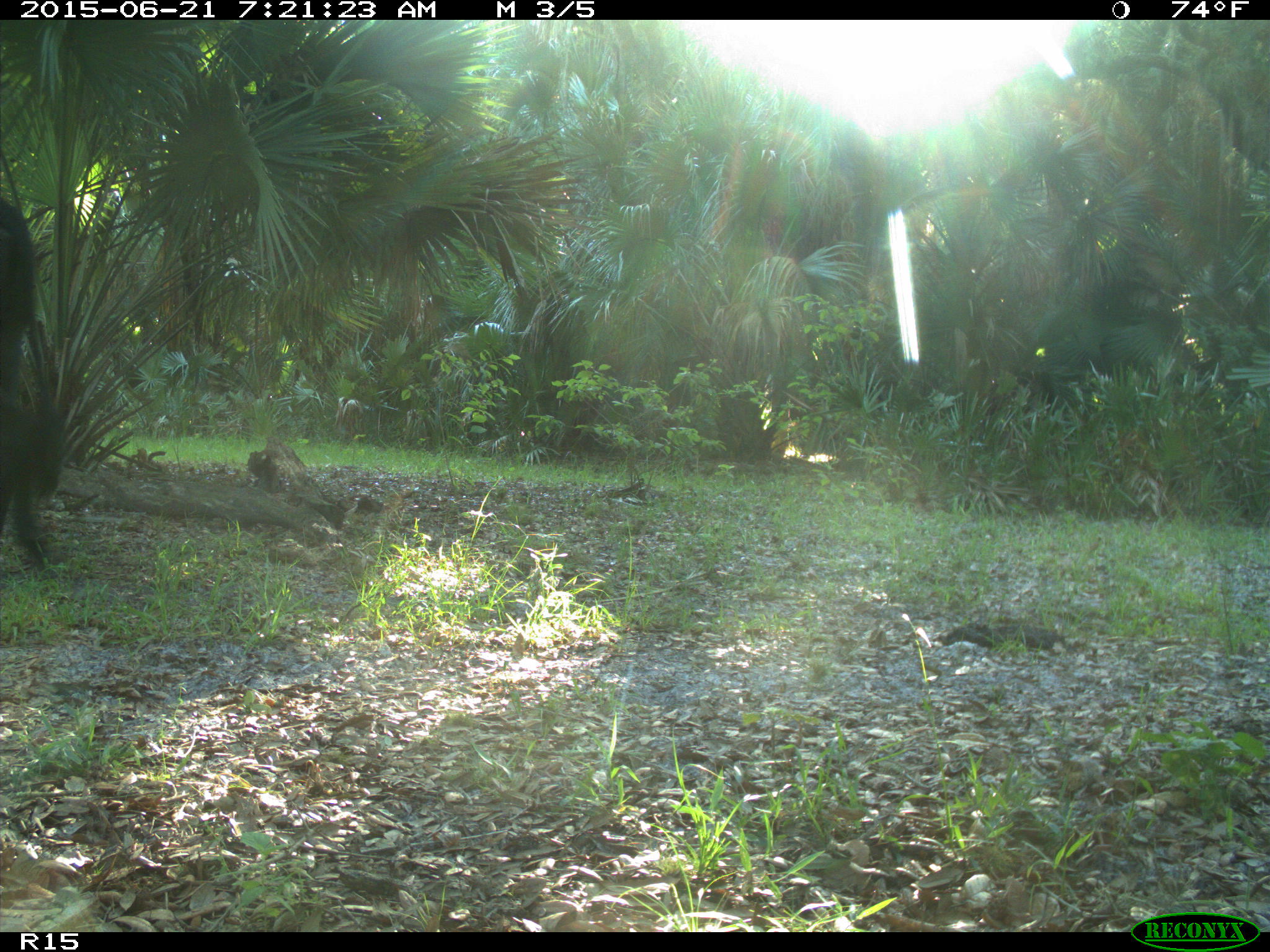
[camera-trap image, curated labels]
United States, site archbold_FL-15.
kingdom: Animalia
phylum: Chordata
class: Mammalia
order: Artiodactyla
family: Bovidae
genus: Bos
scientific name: Bos taurus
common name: domestic cow